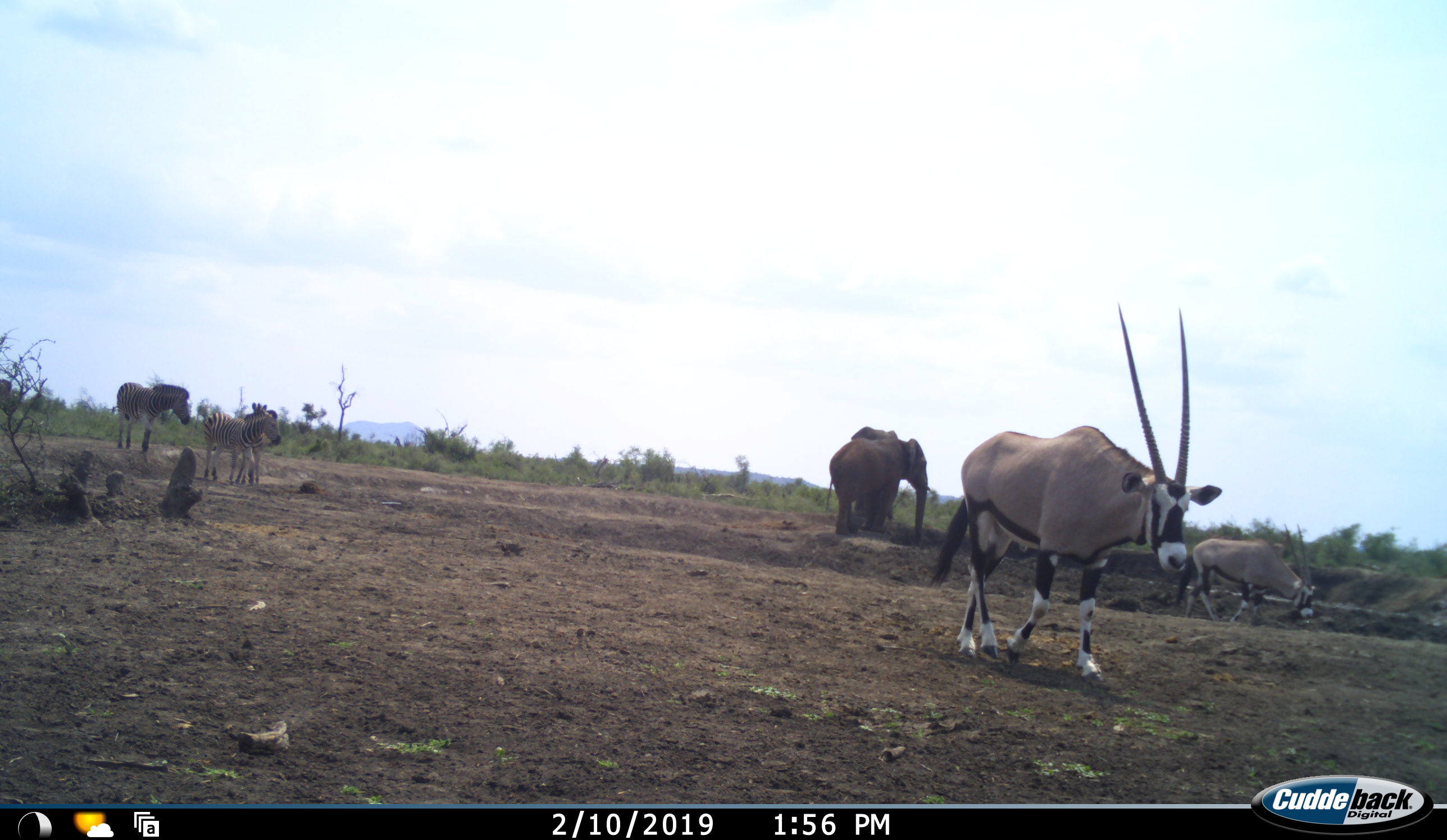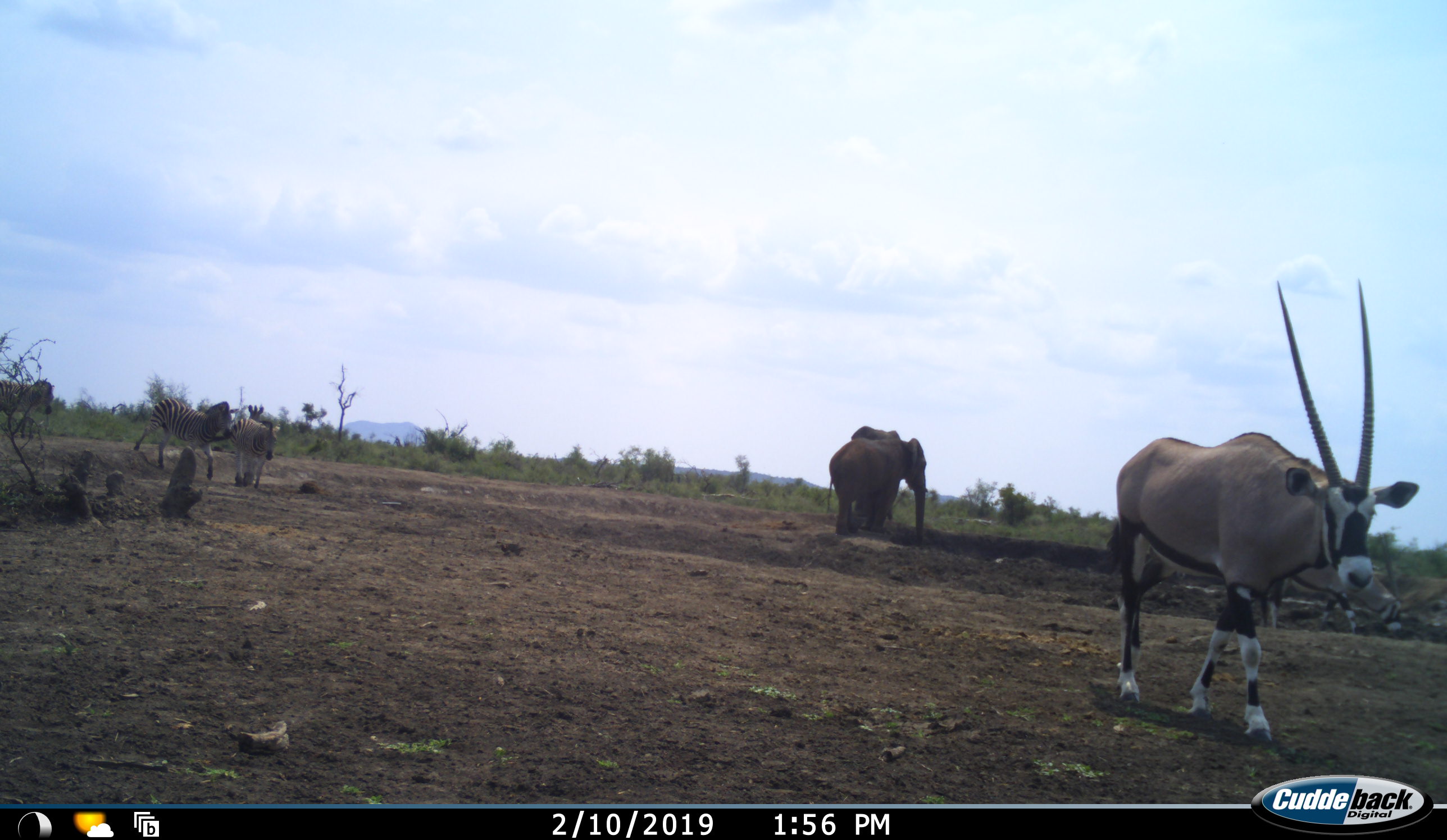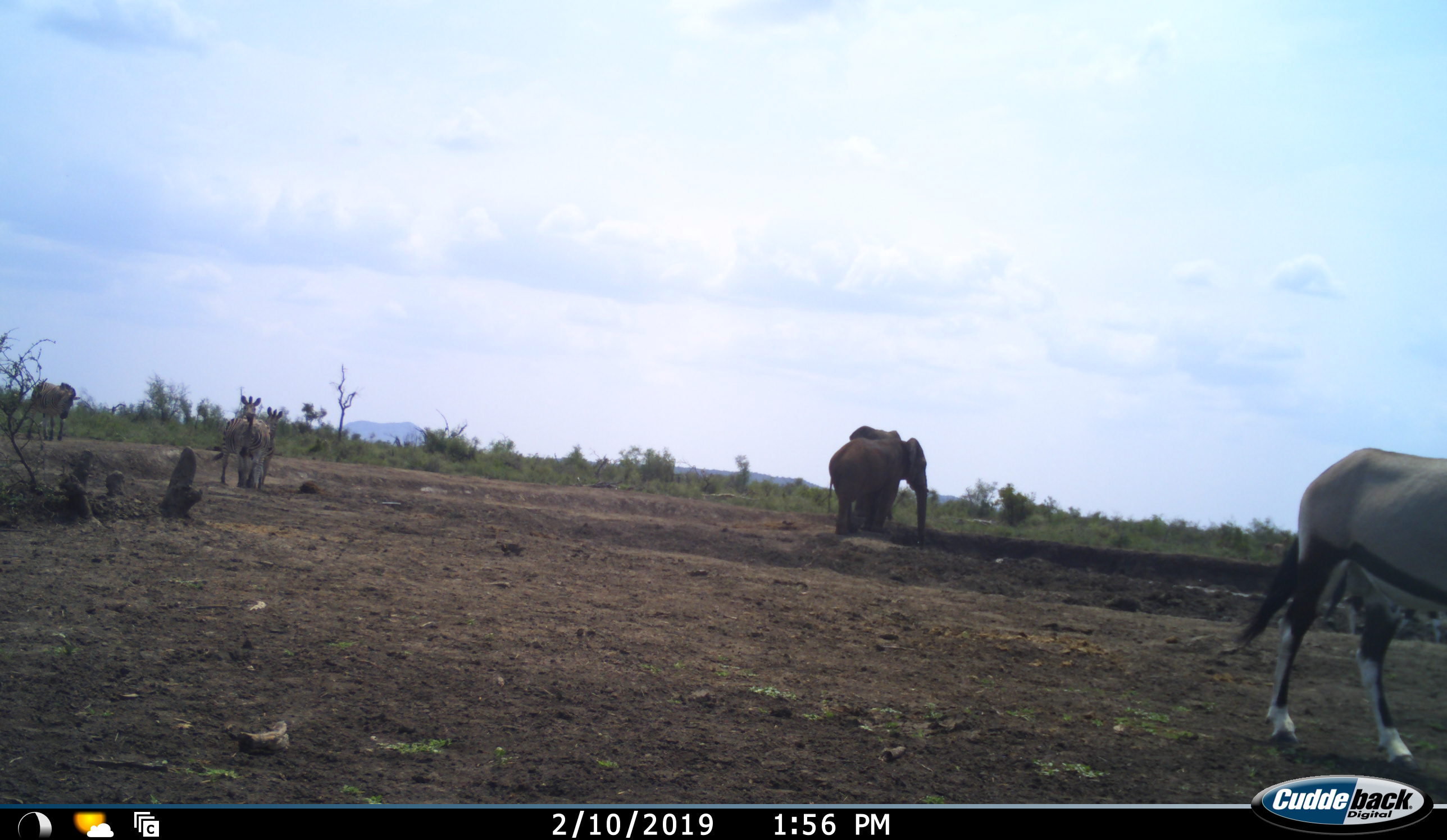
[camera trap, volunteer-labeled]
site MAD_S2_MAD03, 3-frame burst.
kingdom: Animalia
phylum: Chordata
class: Mammalia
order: Proboscidea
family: Elephantidae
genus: Loxodonta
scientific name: Loxodonta africana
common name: african bush elephant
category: elephant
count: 1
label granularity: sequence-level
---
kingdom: Animalia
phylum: Chordata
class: Mammalia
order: Artiodactyla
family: Bovidae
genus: Oryx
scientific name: Oryx gazella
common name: gemsbok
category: oryx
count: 2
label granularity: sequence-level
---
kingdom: Animalia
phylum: Chordata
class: Mammalia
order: Perissodactyla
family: Equidae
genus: Equus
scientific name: Equus quagga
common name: plains zebra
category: zebraplains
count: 3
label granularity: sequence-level